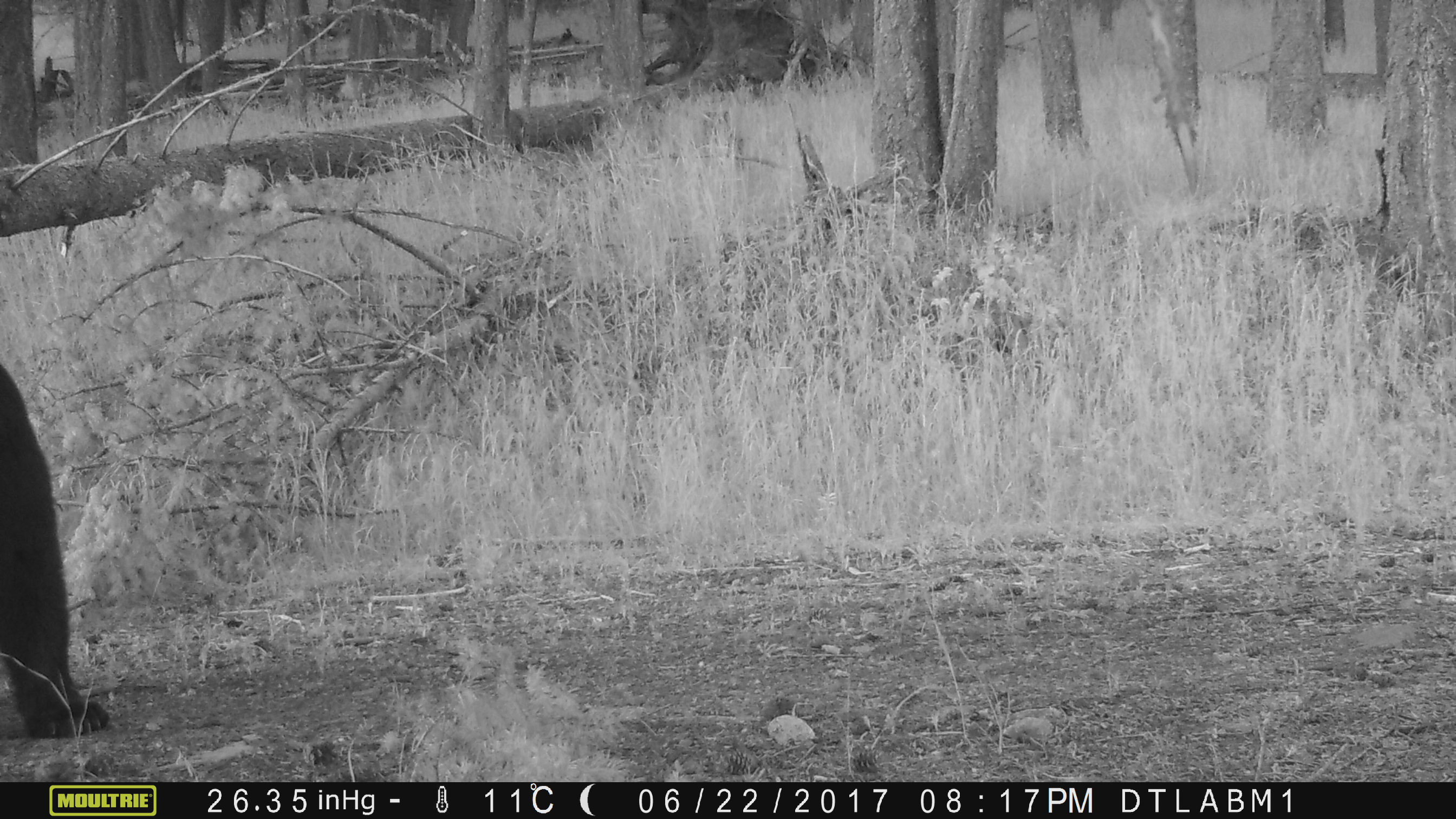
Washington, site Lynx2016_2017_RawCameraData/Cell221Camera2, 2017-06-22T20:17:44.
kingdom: Animalia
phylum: Chordata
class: Mammalia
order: Carnivora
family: Ursidae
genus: Ursus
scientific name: Ursus americanus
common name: american black bear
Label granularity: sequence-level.